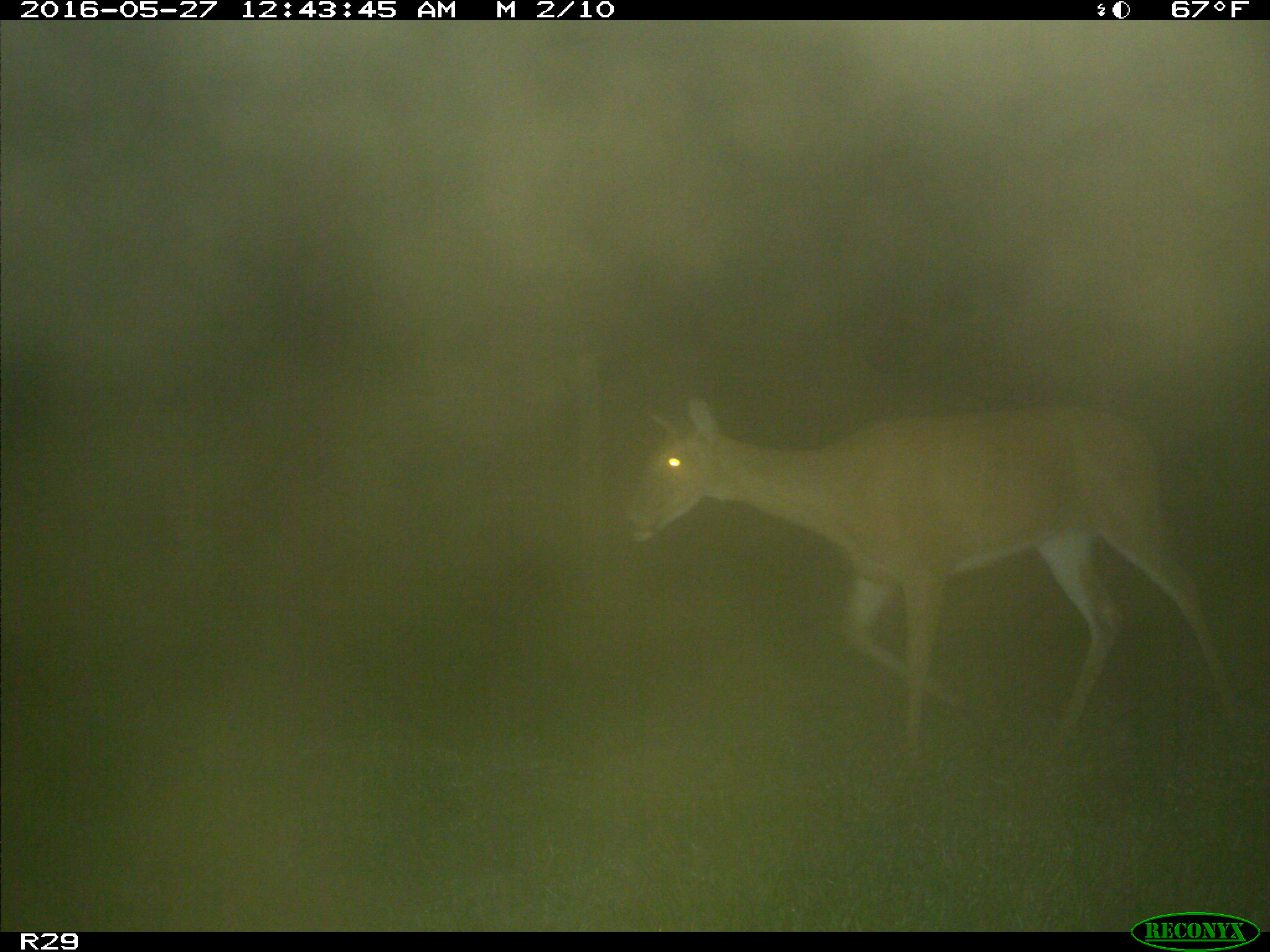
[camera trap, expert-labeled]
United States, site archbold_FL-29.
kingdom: Animalia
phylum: Chordata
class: Mammalia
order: Artiodactyla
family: Cervidae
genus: Odocoileus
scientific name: Odocoileus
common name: deer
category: unidentified deer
Unidentified deer (deer) (Odocoileus).